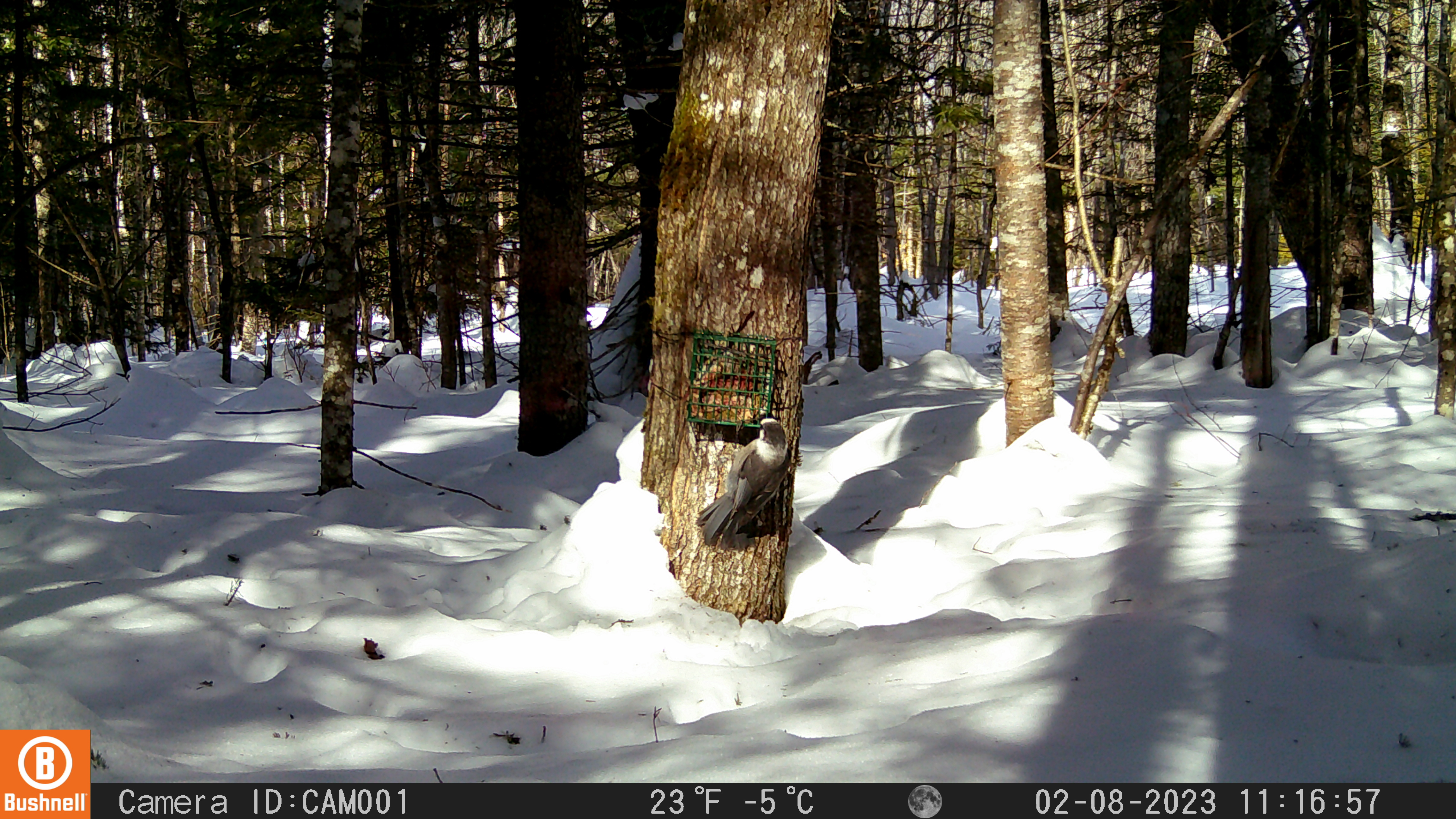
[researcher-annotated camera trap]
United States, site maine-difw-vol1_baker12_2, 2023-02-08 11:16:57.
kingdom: Animalia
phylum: Chordata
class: Aves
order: Passeriformes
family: Corvidae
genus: Perisoreus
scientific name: Perisoreus canadensis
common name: canada jay